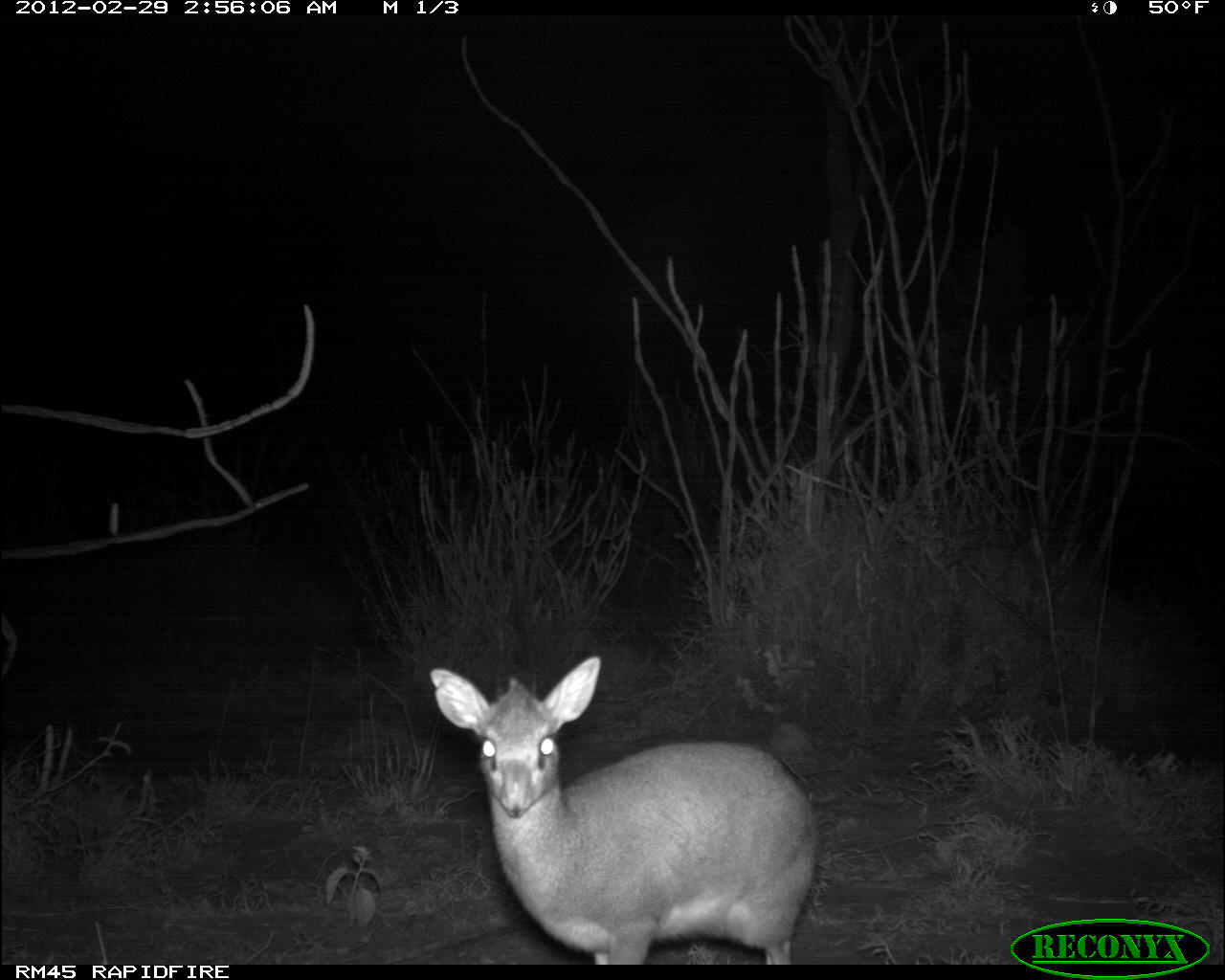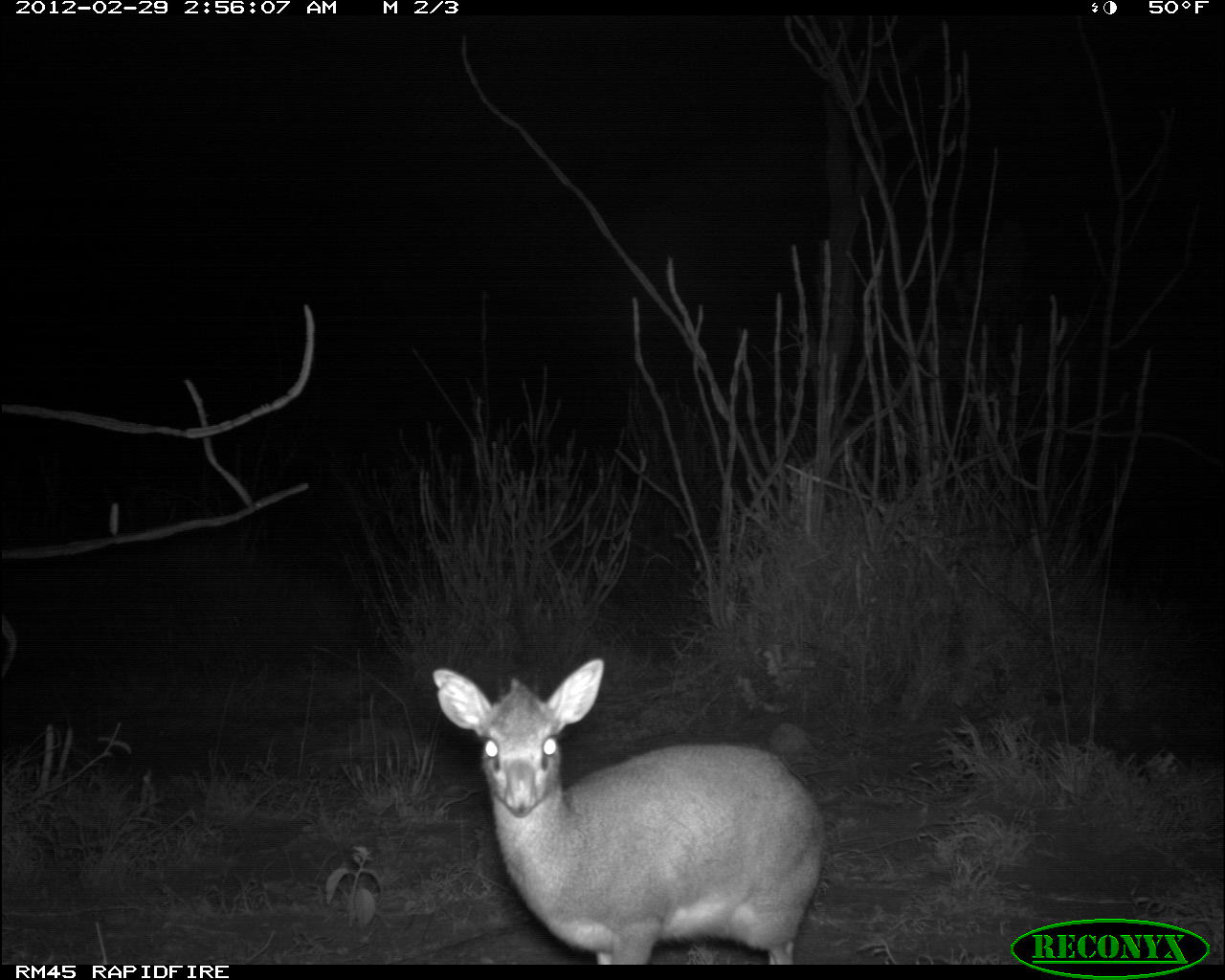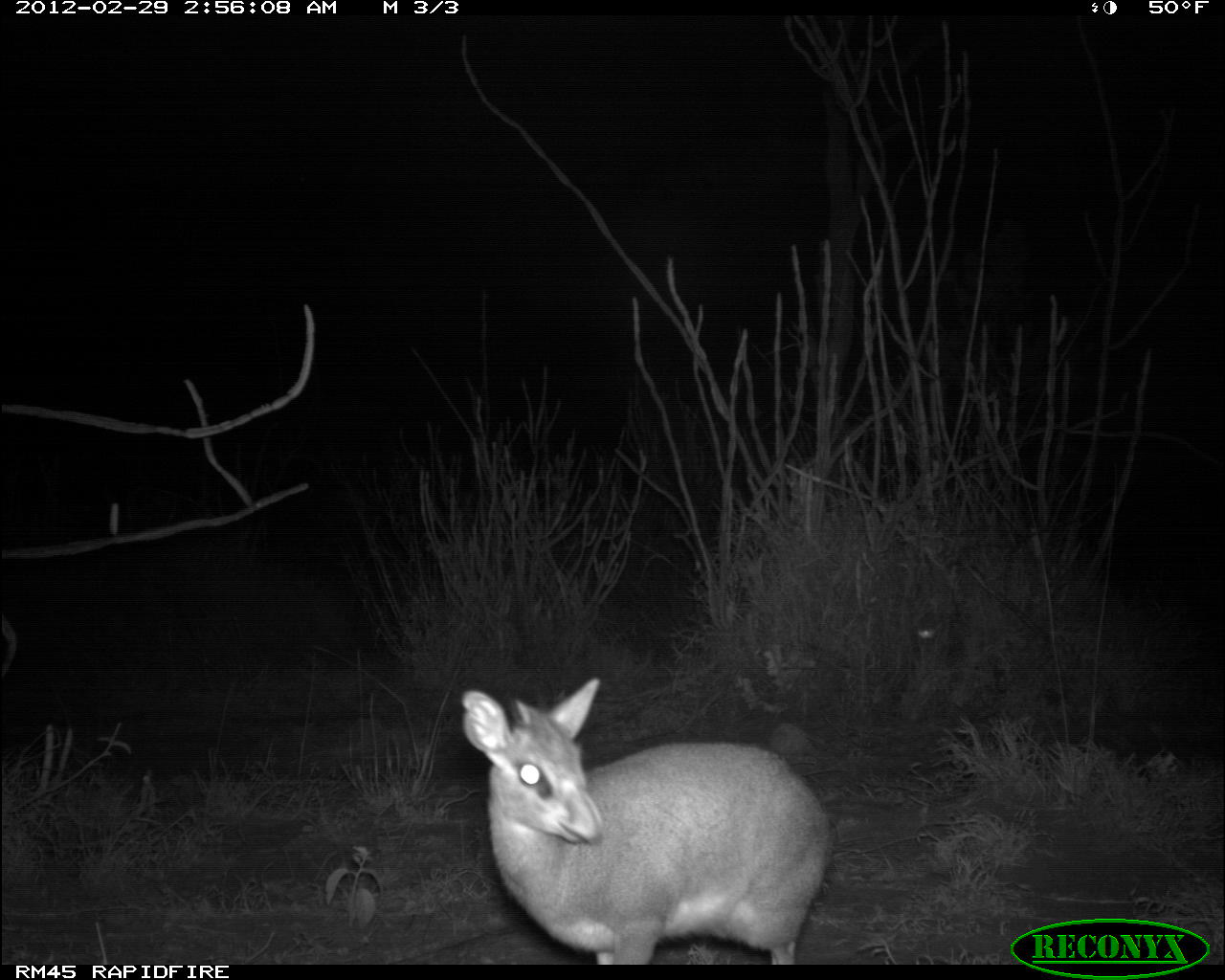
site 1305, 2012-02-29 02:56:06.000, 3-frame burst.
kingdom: Animalia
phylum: Chordata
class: Mammalia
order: Artiodactyla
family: Bovidae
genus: Madoqua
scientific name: Madoqua guentheri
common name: günther's dik-dik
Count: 1.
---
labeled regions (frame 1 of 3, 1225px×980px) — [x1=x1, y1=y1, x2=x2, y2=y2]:
madoqua guentheri: [x1=428, y1=656, x2=821, y2=962]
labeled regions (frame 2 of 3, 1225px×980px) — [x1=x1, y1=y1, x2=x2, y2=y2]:
madoqua guentheri: [x1=433, y1=659, x2=828, y2=963]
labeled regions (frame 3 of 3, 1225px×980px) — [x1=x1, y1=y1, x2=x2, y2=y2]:
madoqua guentheri: [x1=460, y1=676, x2=833, y2=965]